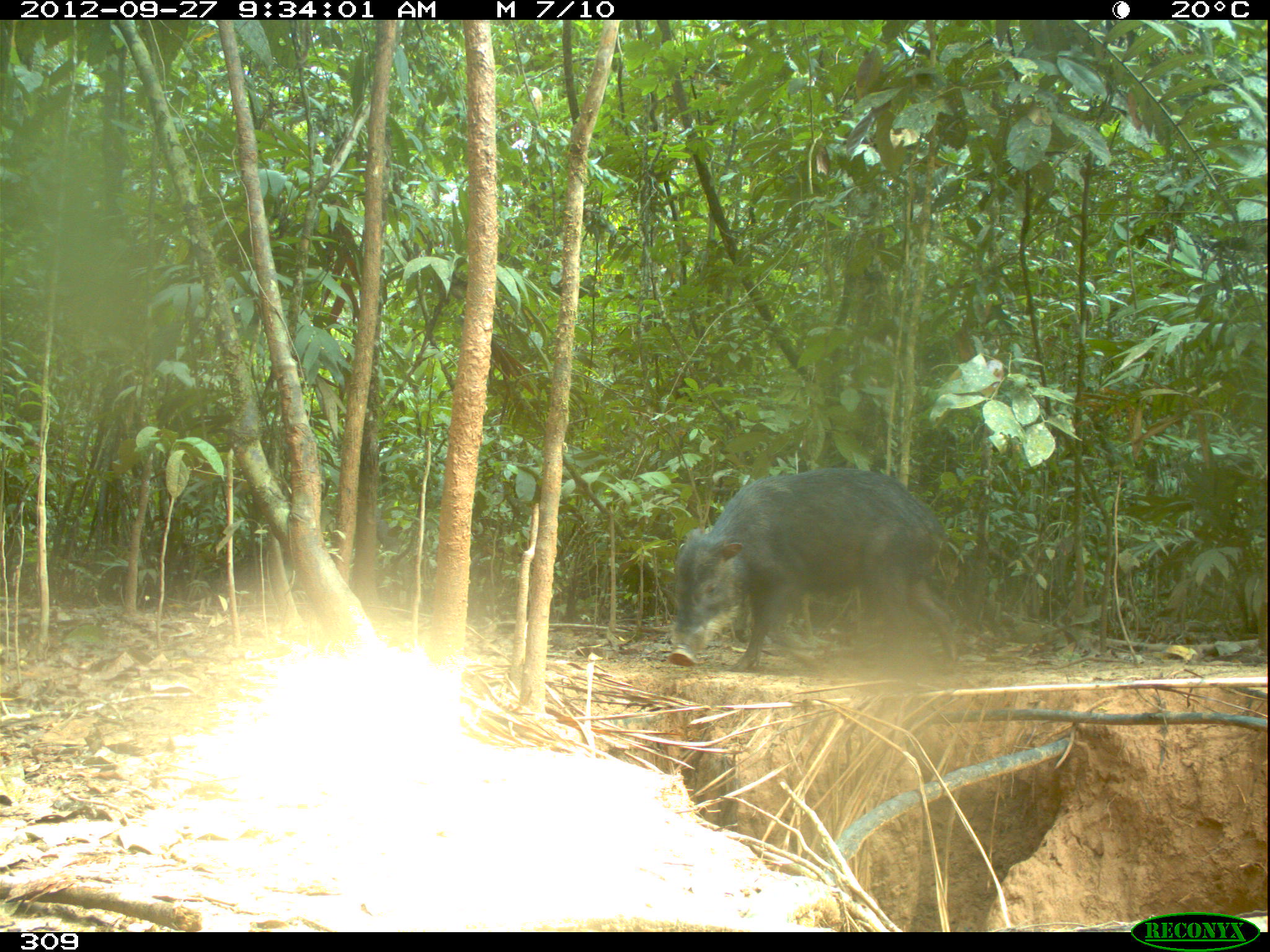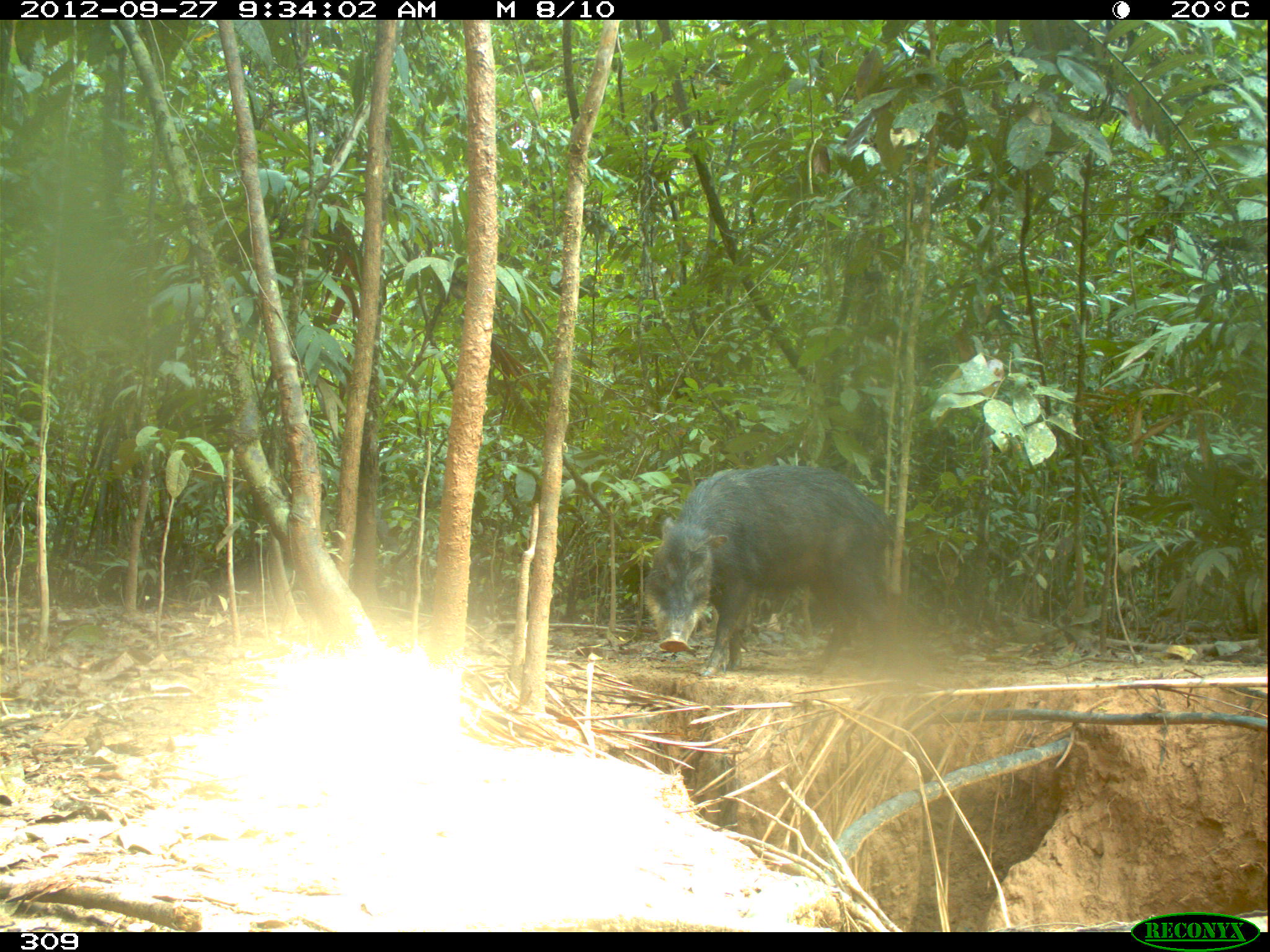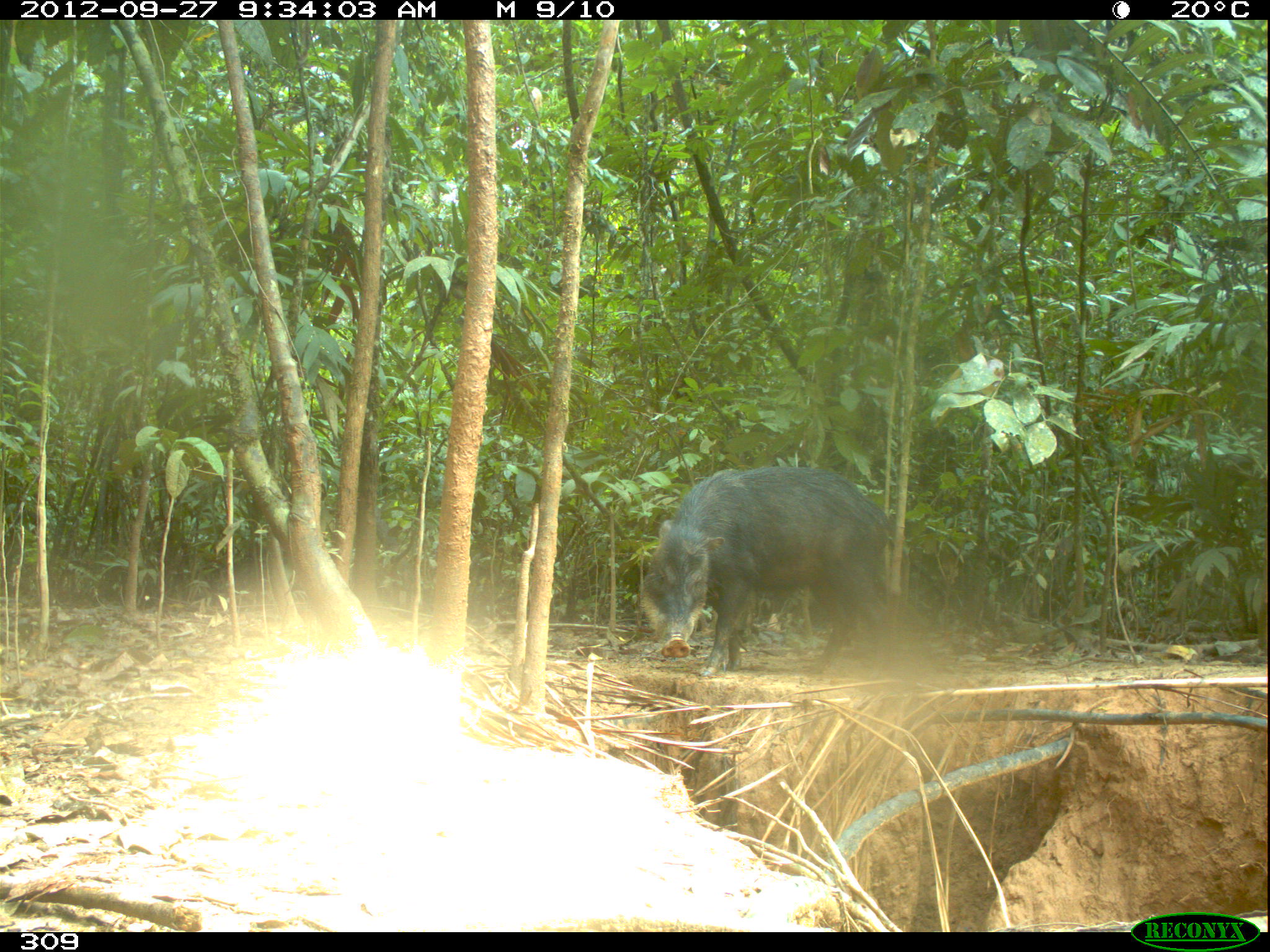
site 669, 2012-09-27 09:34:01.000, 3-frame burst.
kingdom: Animalia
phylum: Chordata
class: Mammalia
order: Artiodactyla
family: Tayassuidae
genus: Tayassu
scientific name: Tayassu pecari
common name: white-lipped peccary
Tayassu pecari (white-lipped peccary).